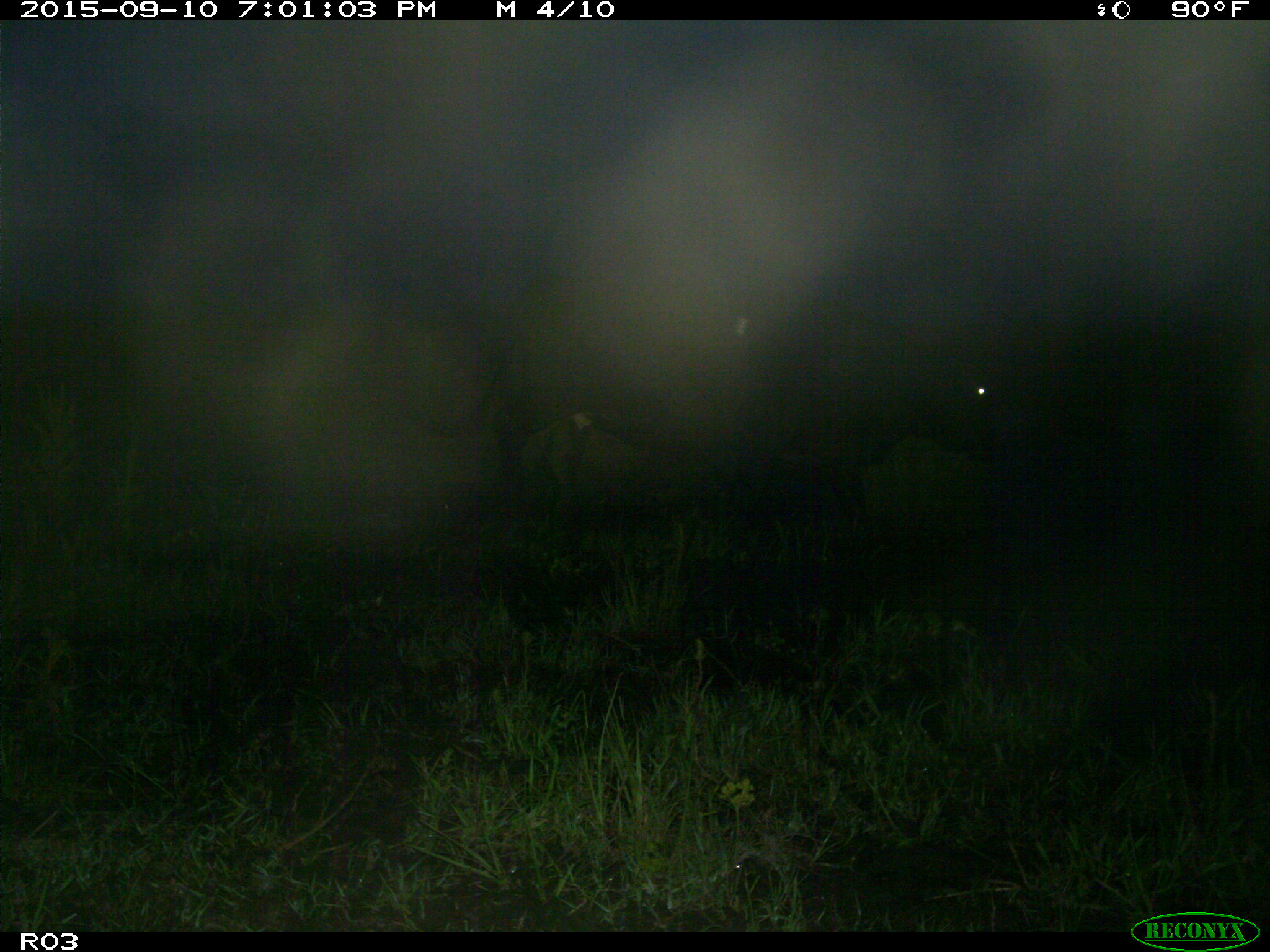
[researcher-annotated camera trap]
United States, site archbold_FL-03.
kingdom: Animalia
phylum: Chordata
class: Mammalia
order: Artiodactyla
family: Bovidae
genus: Bos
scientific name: Bos taurus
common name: domestic cow